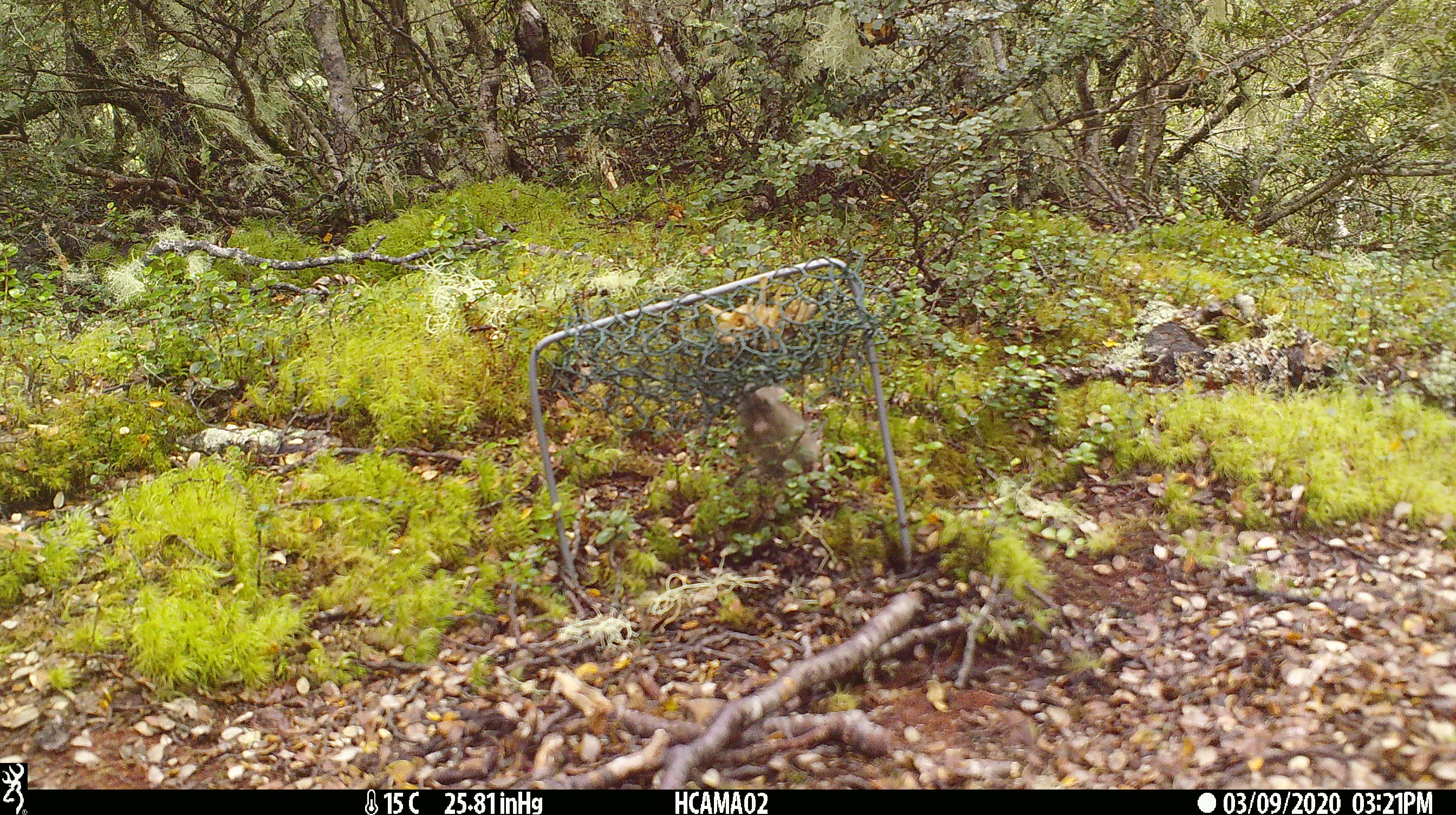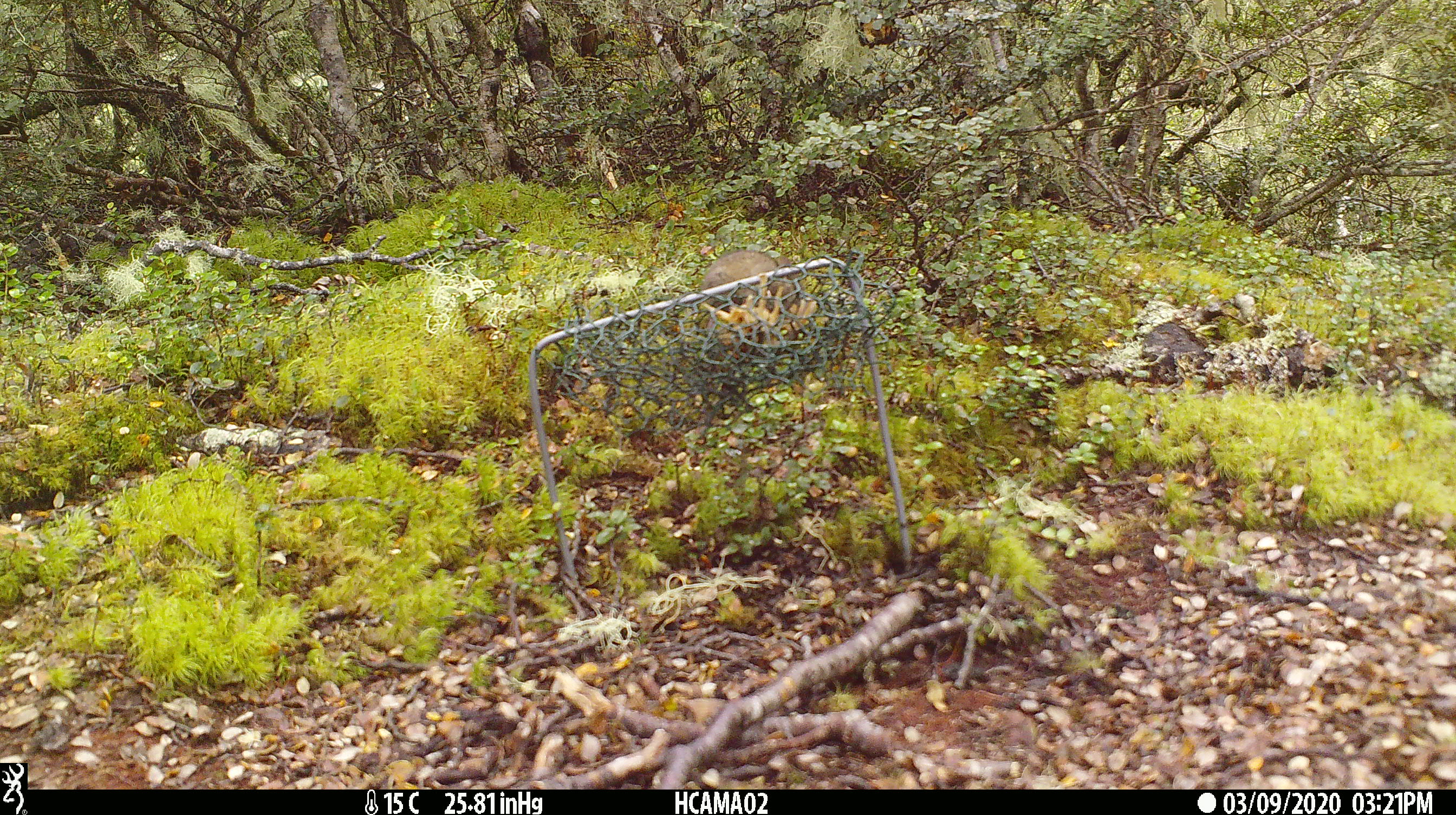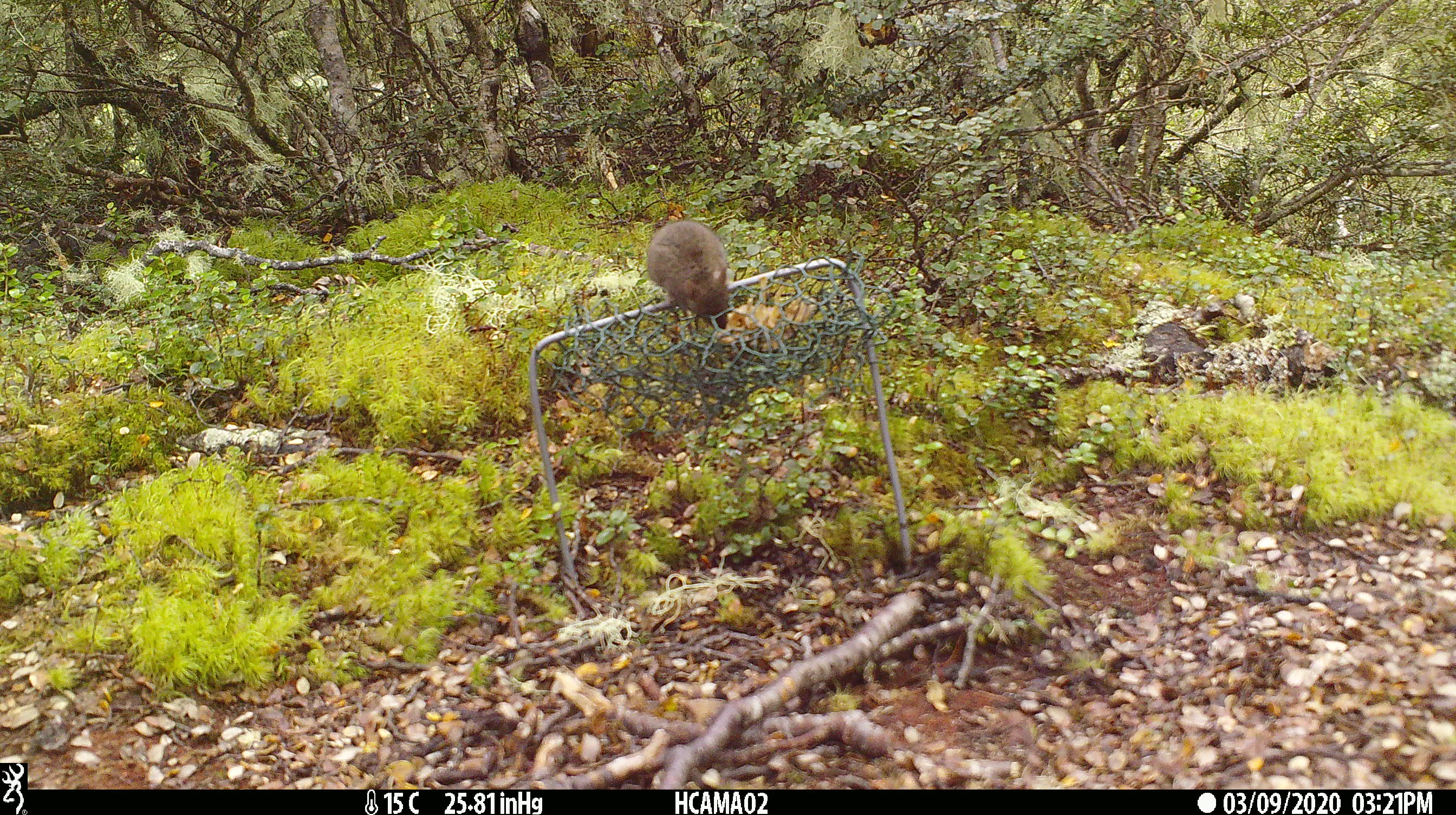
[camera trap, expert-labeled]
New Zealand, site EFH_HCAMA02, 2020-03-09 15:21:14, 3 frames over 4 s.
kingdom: Animalia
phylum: Chordata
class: Mammalia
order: Rodentia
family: Muridae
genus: Mus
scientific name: Mus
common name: mouse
Mouse (Mus).